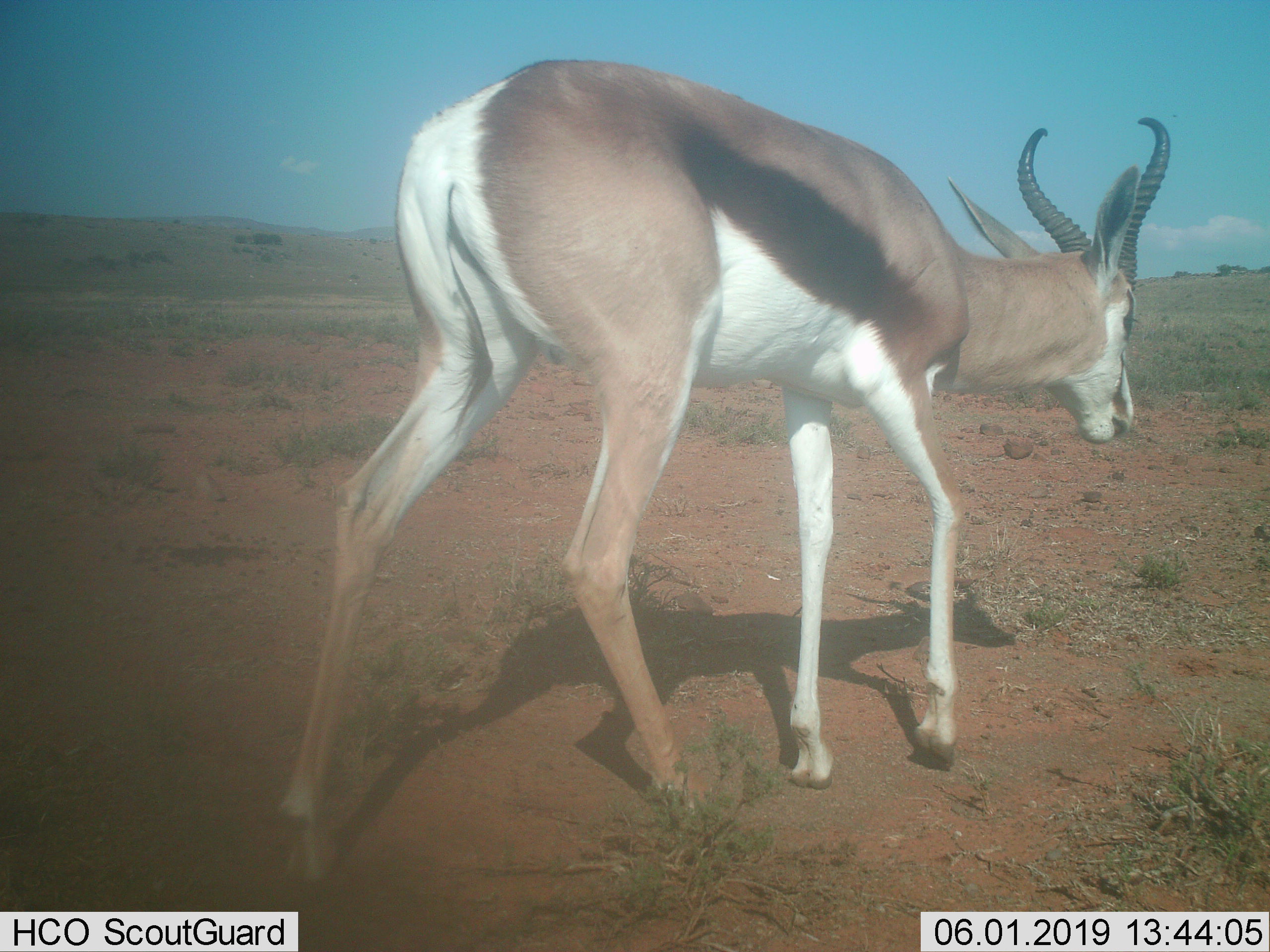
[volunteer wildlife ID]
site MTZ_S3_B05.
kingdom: Animalia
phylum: Chordata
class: Mammalia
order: Artiodactyla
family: Bovidae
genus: Antidorcas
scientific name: Antidorcas marsupialis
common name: springbok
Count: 1.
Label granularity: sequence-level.